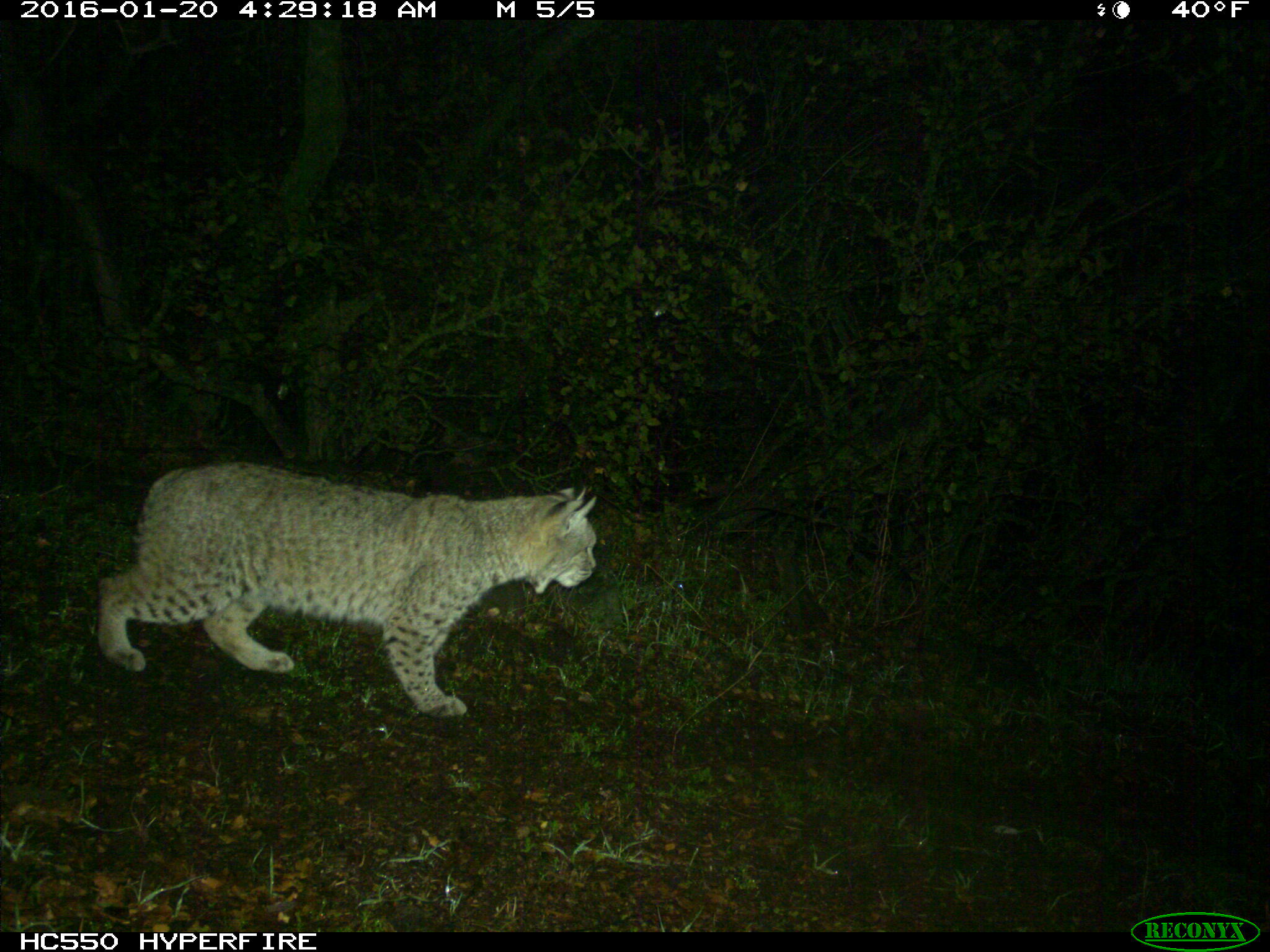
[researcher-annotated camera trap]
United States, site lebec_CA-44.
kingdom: Animalia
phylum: Chordata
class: Mammalia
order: Carnivora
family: Felidae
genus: Lynx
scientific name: Lynx rufus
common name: bobcat